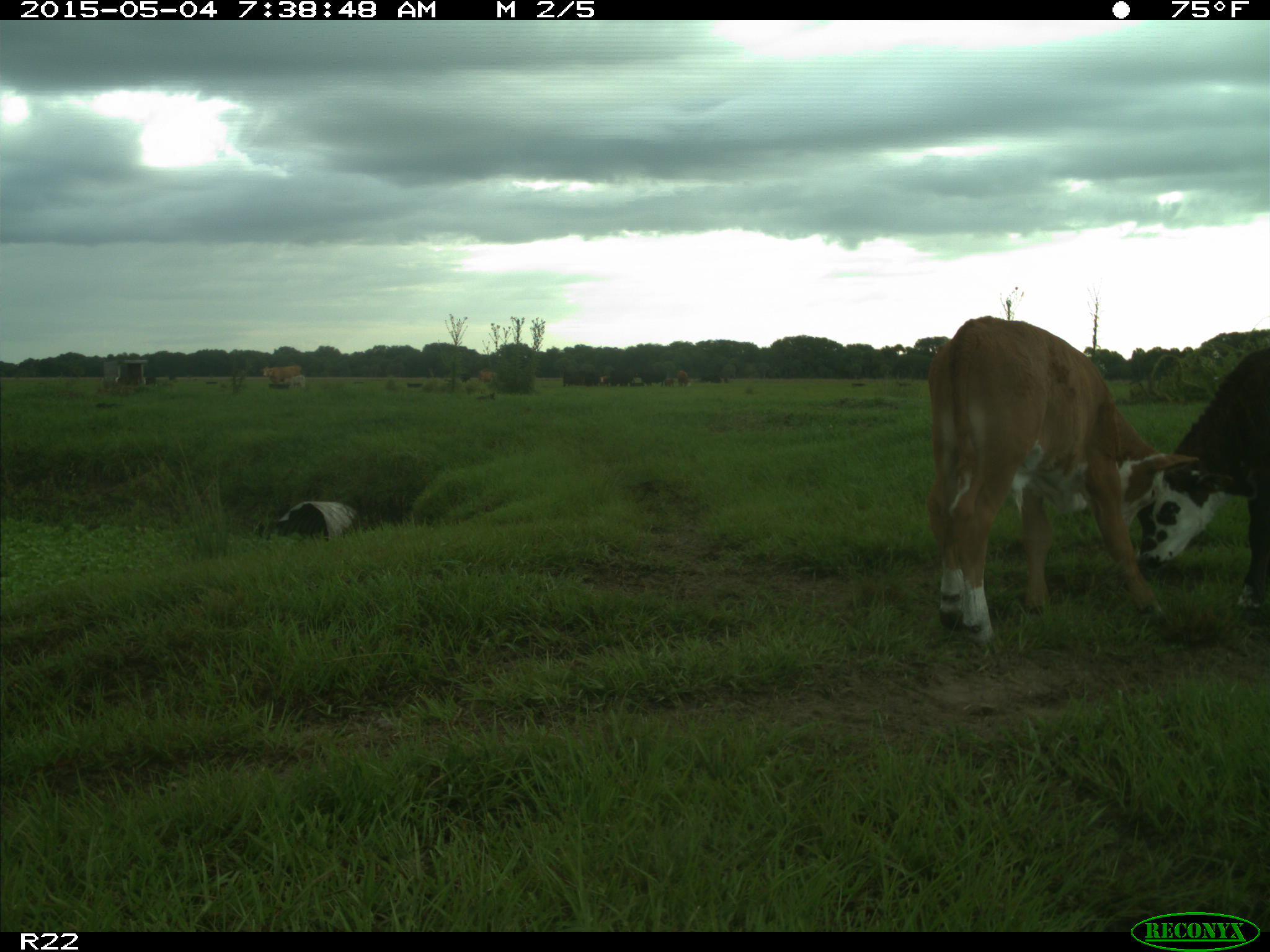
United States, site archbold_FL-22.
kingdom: Animalia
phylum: Chordata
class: Mammalia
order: Artiodactyla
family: Bovidae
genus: Bos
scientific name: Bos taurus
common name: domestic cow